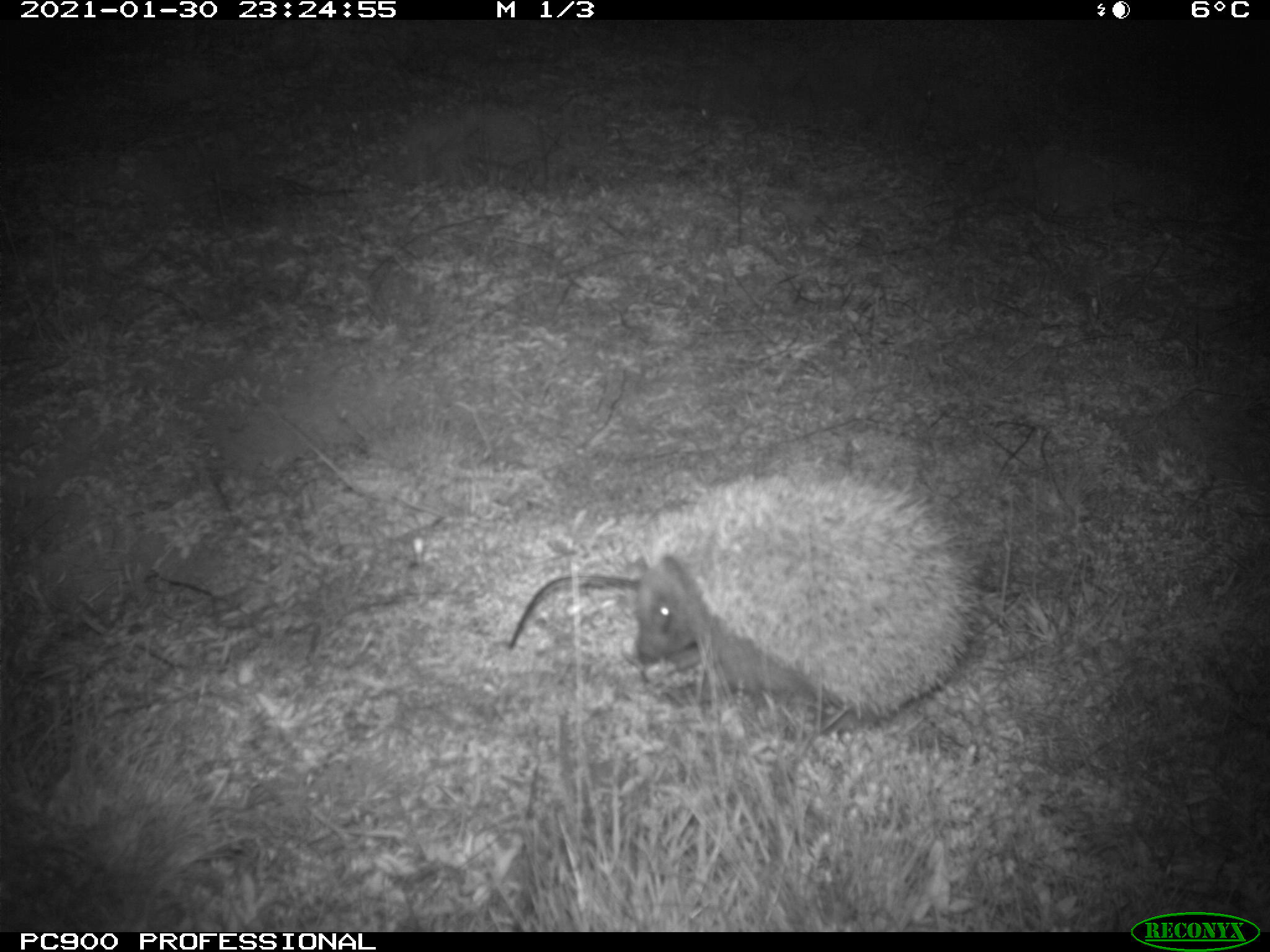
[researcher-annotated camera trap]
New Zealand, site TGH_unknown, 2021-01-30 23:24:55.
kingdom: Animalia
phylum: Chordata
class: Mammalia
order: Eulipotyphla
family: Erinaceidae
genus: Erinaceus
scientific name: Erinaceus europaeus europaeus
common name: european hedgehog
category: hedgehog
Hedgehog (european hedgehog) (Erinaceus europaeus europaeus).